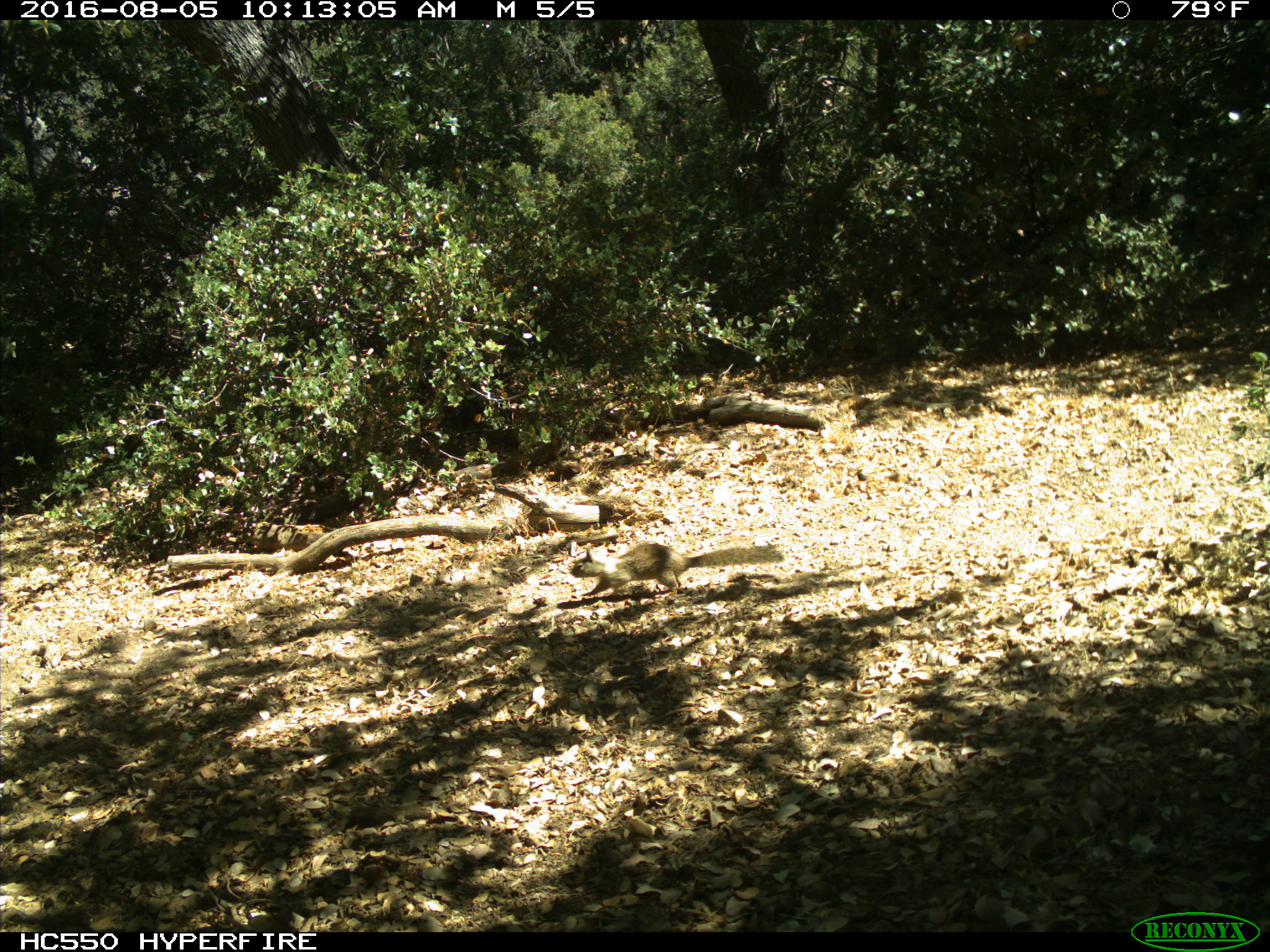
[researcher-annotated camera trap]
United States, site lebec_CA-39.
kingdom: Animalia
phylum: Chordata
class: Mammalia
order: Rodentia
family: Sciuridae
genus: Otospermophilus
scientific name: Otospermophilus beecheyi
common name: california ground squirrel